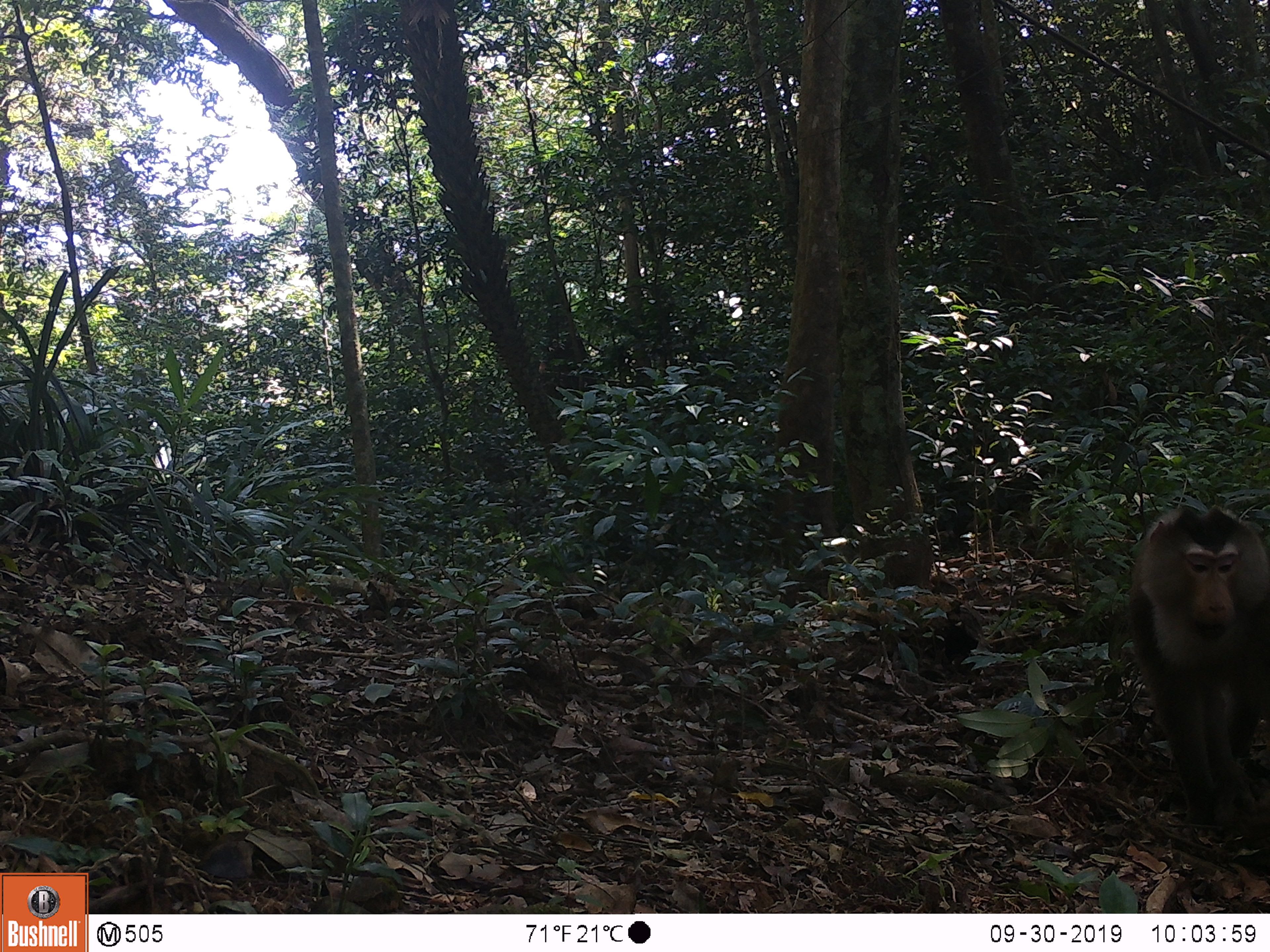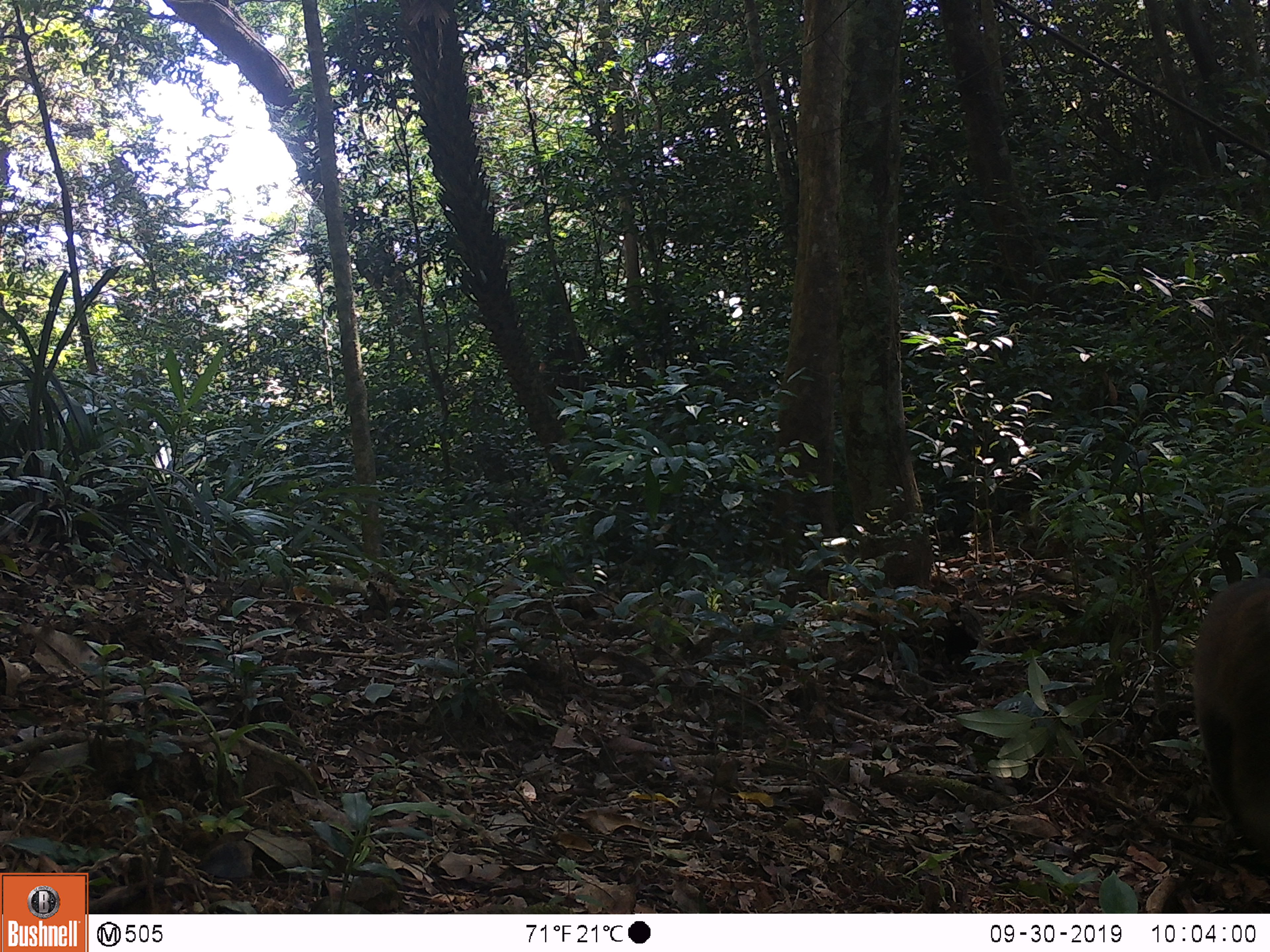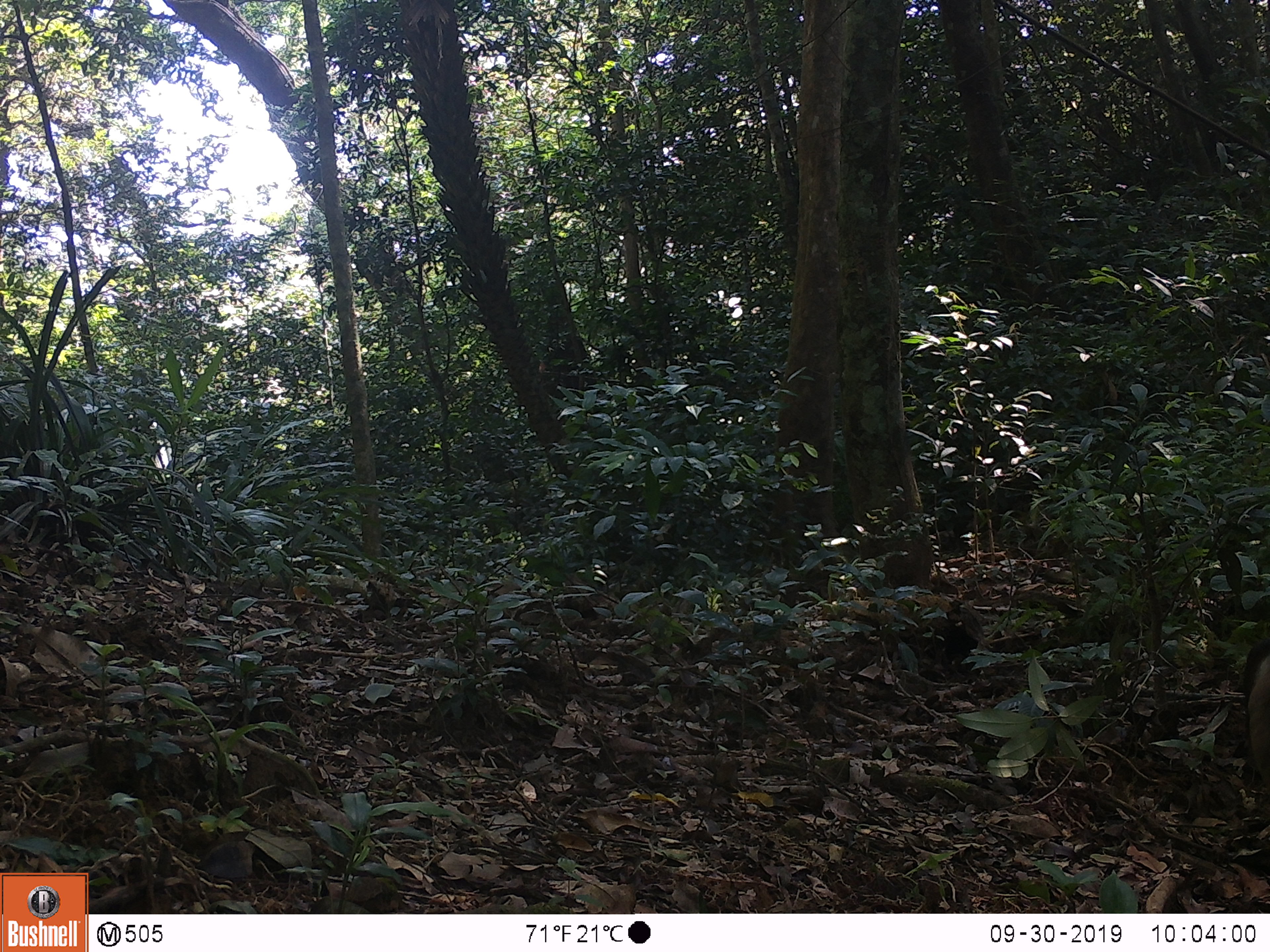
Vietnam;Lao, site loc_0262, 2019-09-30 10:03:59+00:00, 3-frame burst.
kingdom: Animalia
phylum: Chordata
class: Mammalia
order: Primates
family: Cercopithecidae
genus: Macaca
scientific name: Macaca nemestrina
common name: pig-tailed macaque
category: pig tailed macaque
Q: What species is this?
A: Pig tailed macaque (pig-tailed macaque) (Macaca nemestrina).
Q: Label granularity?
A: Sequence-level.